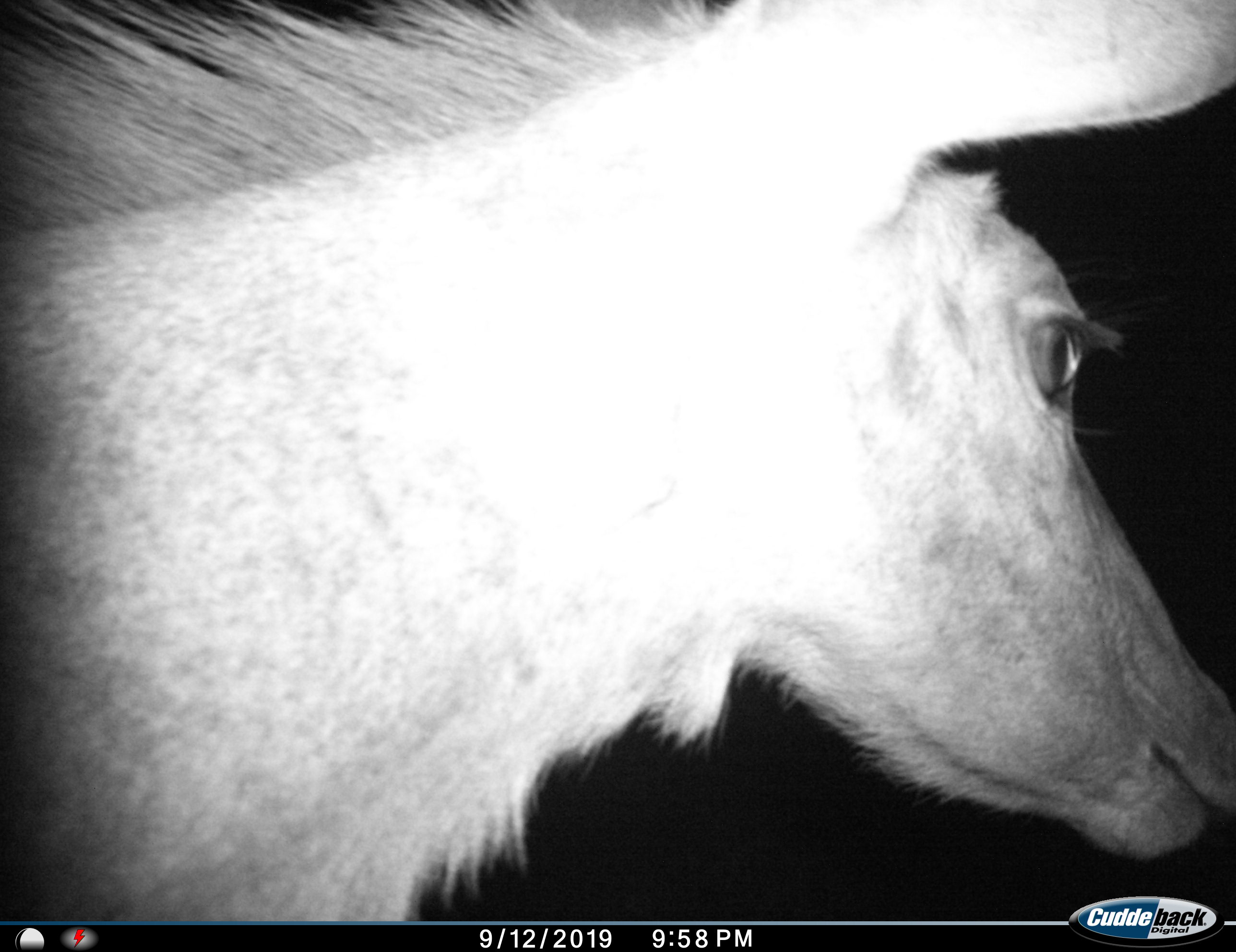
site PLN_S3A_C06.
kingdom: Animalia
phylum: Chordata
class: Mammalia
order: Artiodactyla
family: Bovidae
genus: Tragelaphus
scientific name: Tragelaphus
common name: kudu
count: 1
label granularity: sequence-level